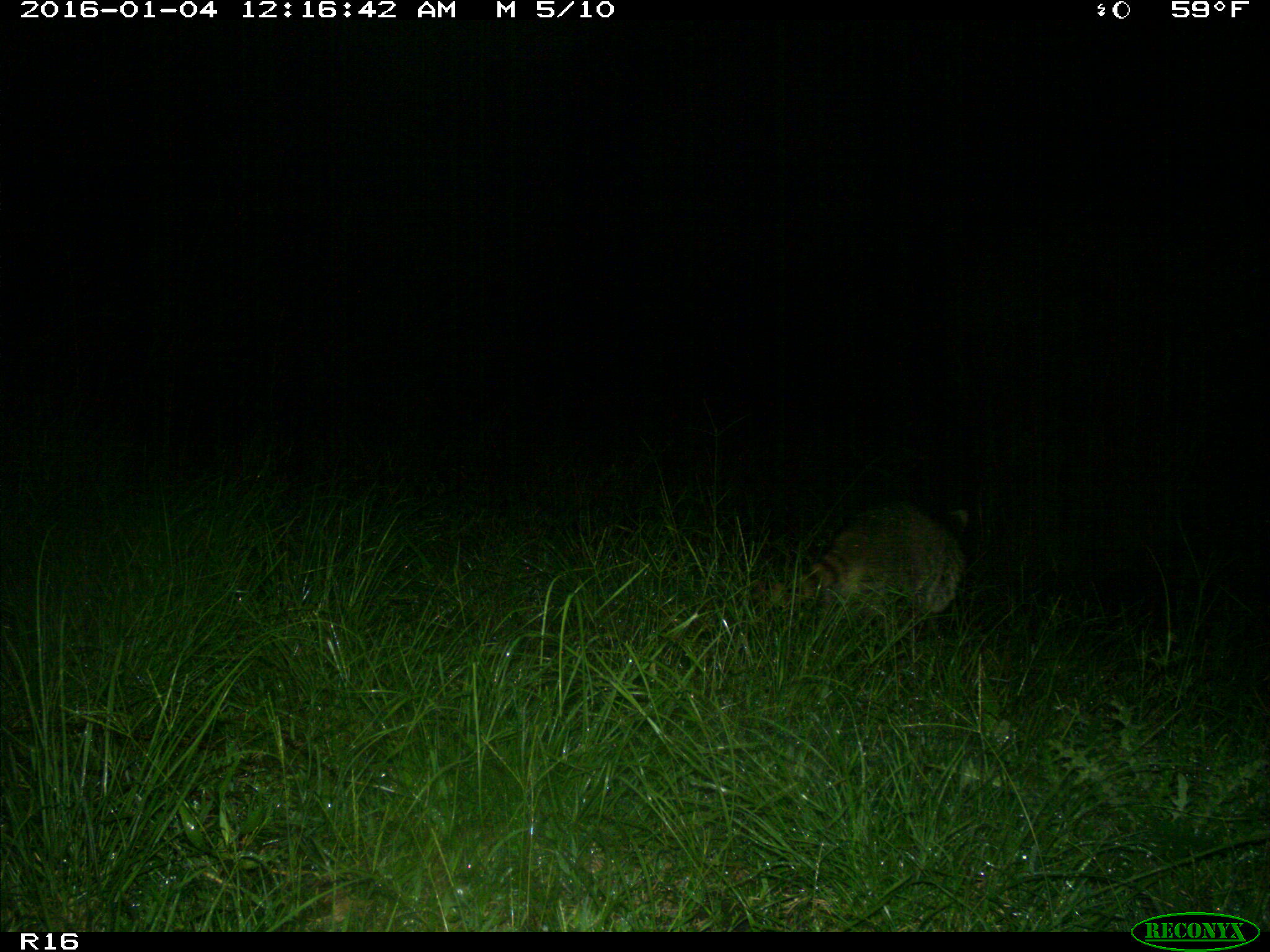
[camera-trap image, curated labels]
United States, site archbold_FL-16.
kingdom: Animalia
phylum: Chordata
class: Mammalia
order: Carnivora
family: Procyonidae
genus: Procyon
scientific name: Procyon lotor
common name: common raccoon